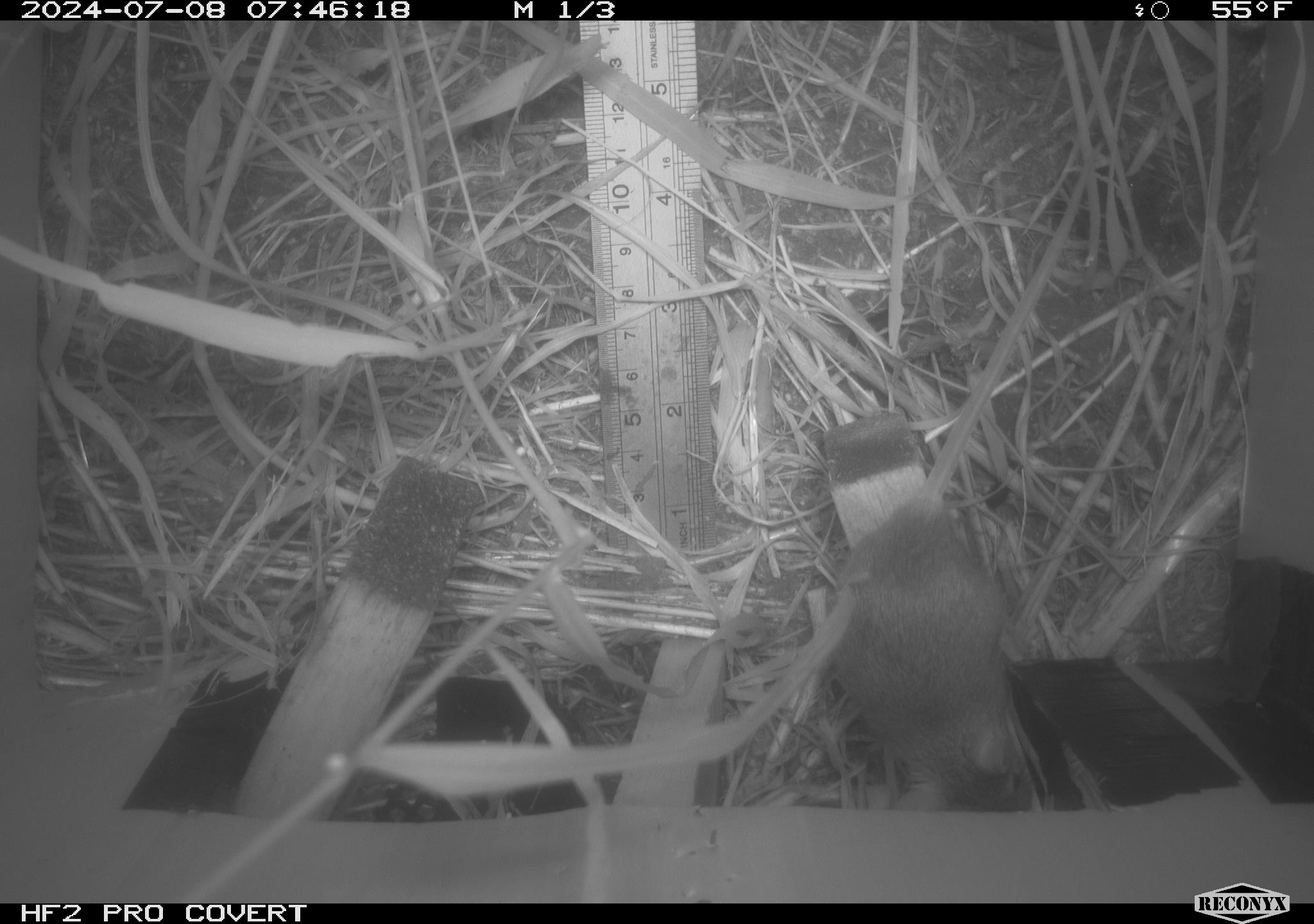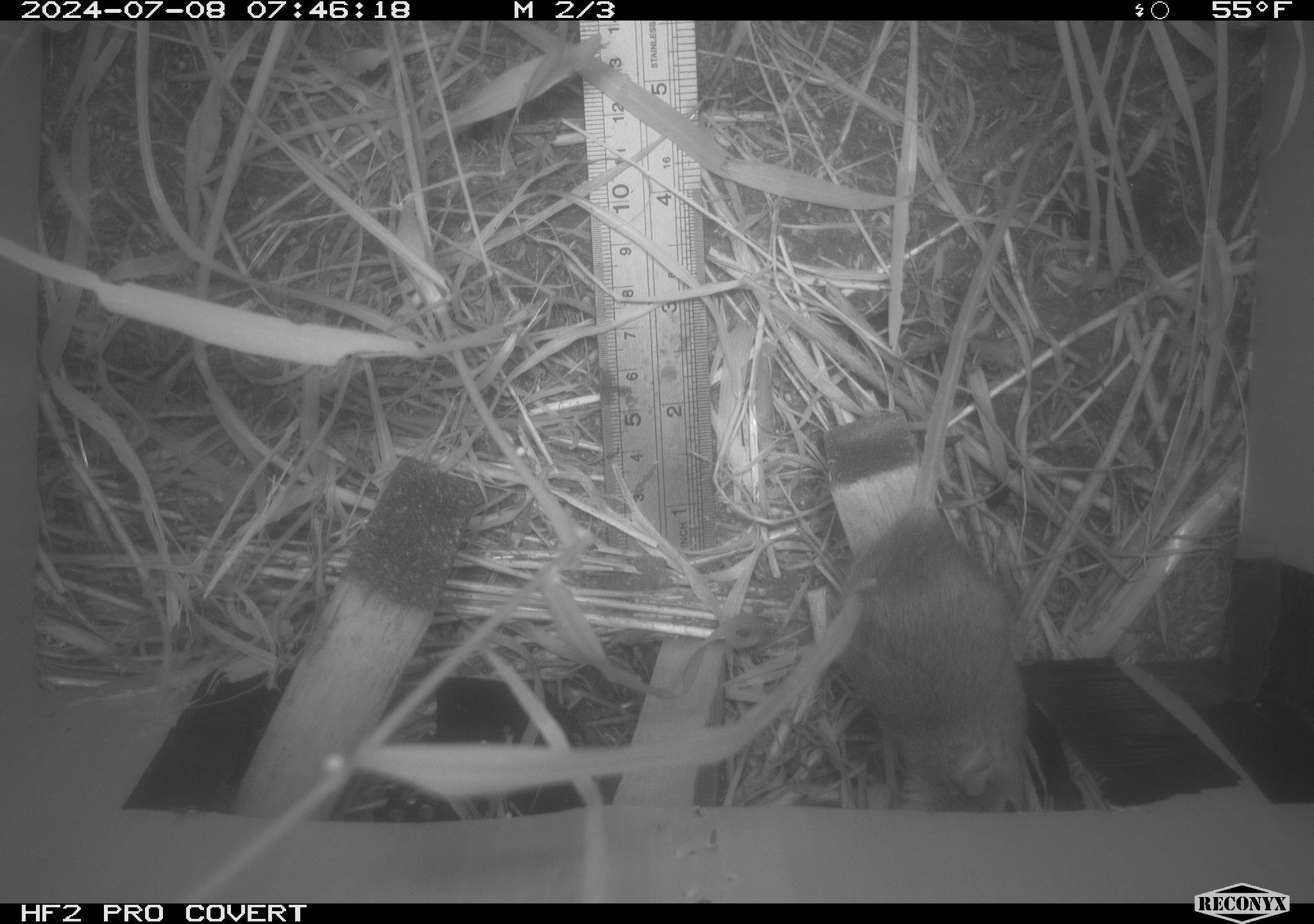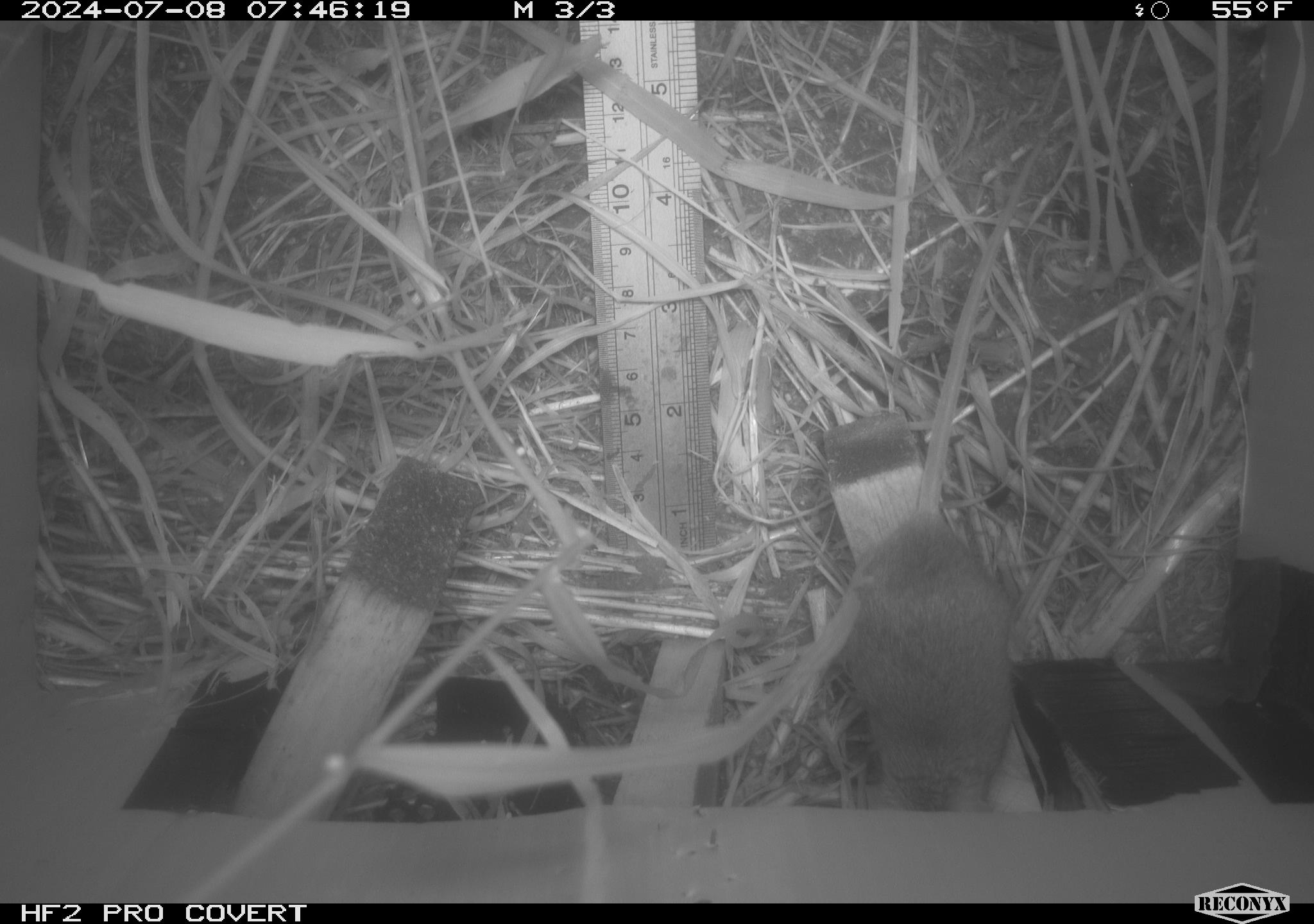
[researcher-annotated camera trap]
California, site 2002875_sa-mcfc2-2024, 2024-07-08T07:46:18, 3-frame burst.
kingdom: Animalia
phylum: Chordata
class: Mammalia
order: Rodentia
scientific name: Rodentia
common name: rodent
Rodent (Rodentia).